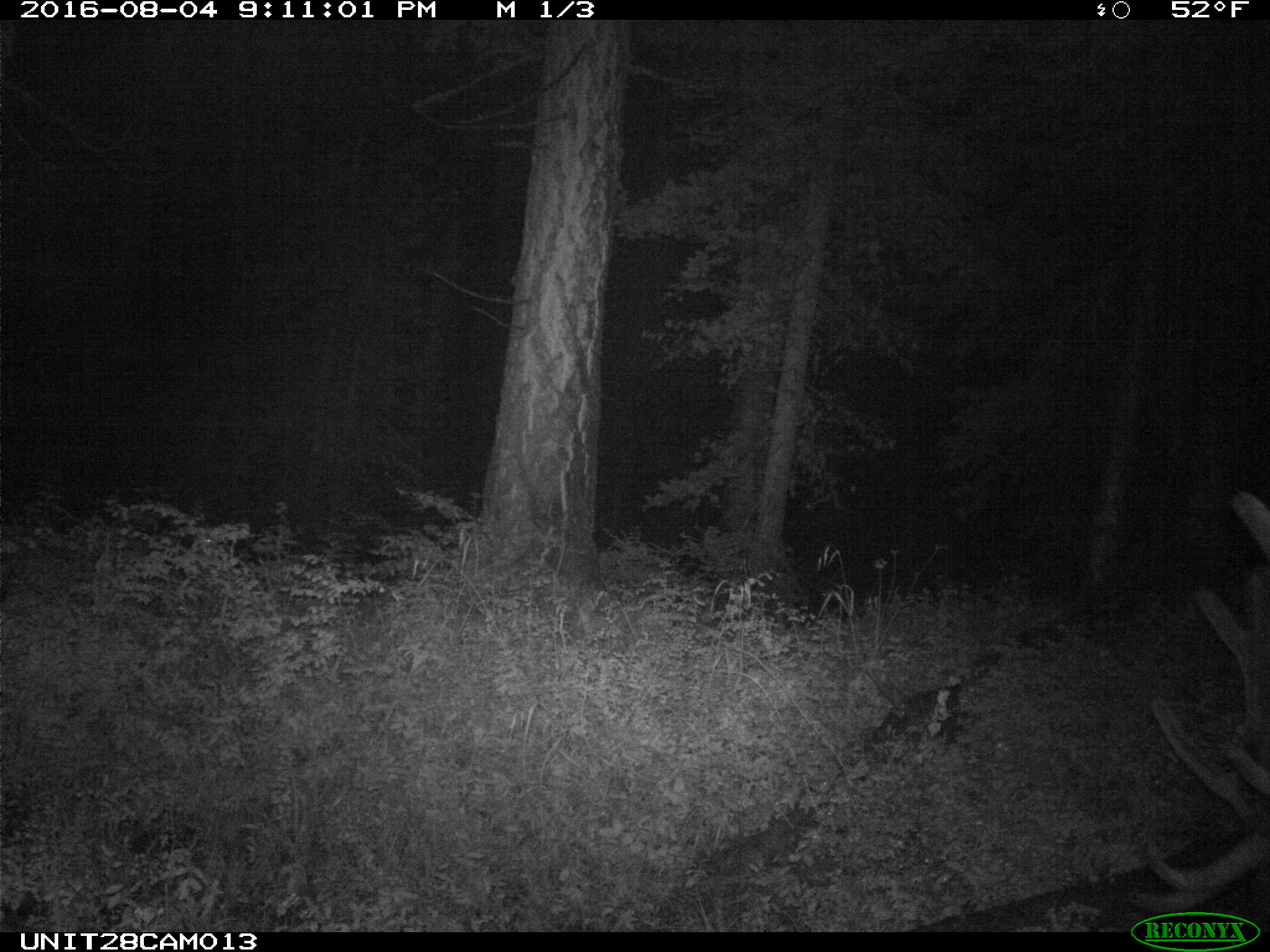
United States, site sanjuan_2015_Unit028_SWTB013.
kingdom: Animalia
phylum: Chordata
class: Mammalia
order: Artiodactyla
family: Cervidae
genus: Cervus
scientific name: Cervus elaphus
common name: red deer